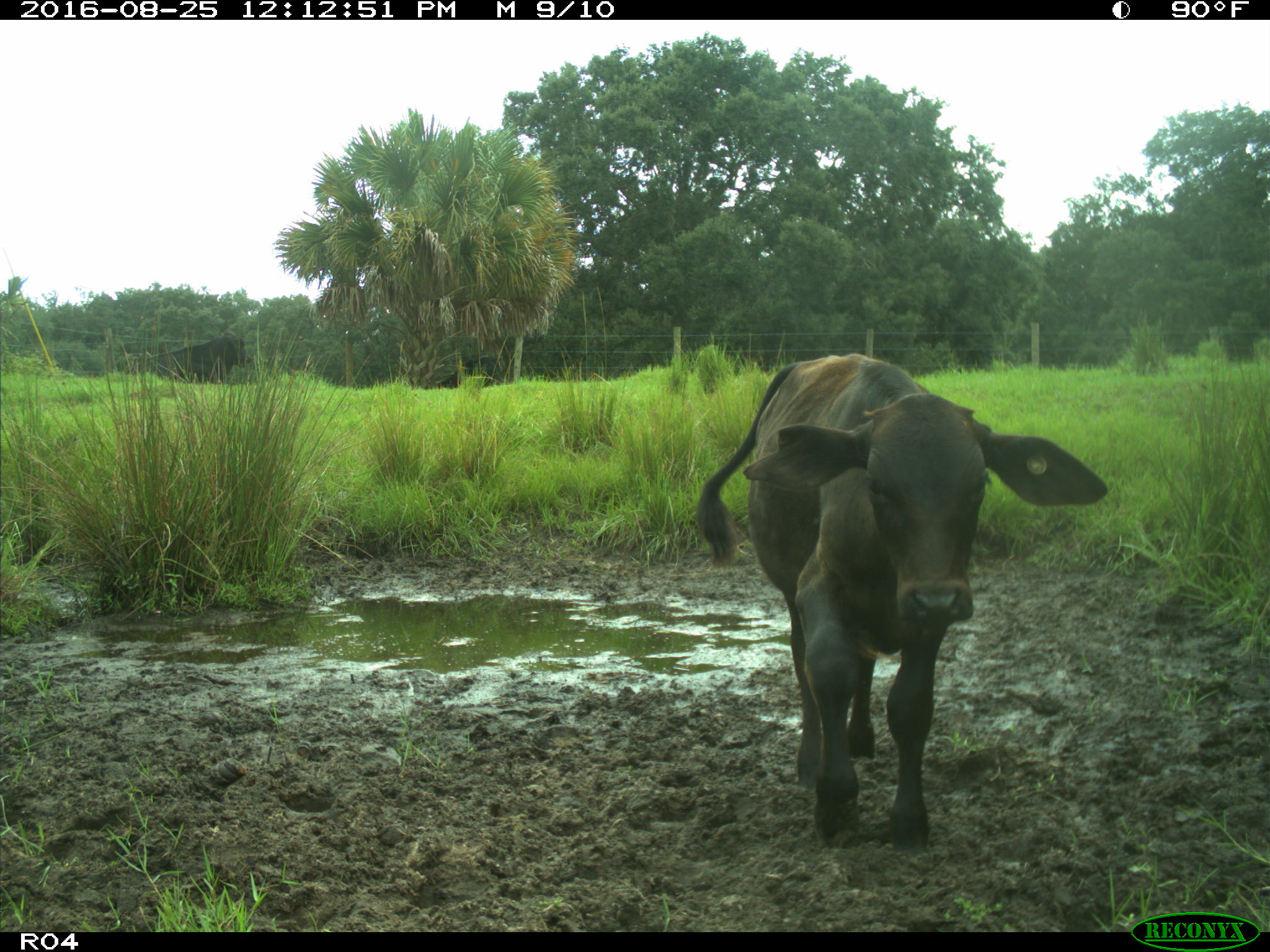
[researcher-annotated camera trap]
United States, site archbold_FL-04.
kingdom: Animalia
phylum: Chordata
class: Mammalia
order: Artiodactyla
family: Bovidae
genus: Bos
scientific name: Bos taurus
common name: domestic cow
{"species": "Bos taurus (domestic cow)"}